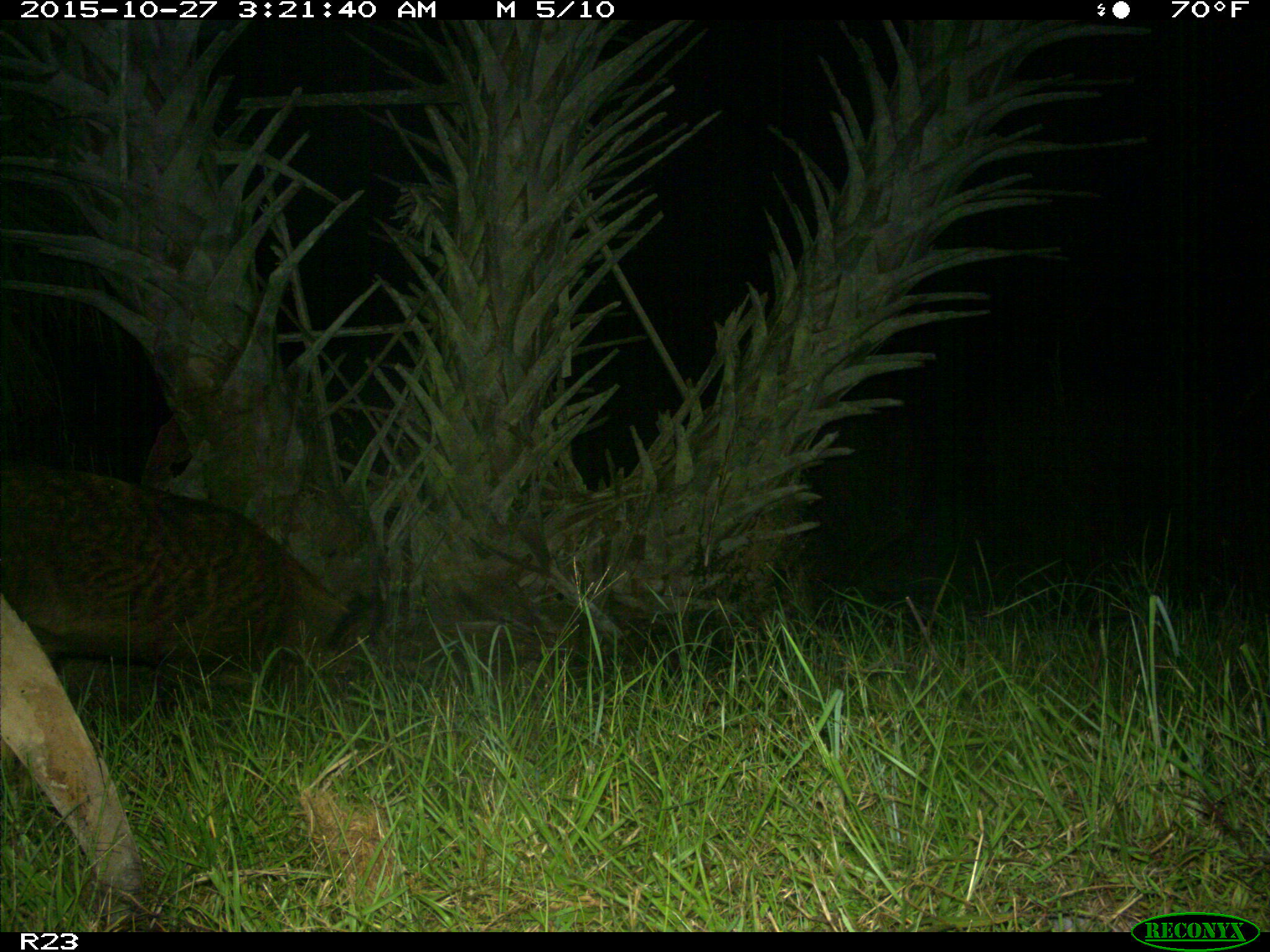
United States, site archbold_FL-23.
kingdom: Animalia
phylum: Chordata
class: Mammalia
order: Artiodactyla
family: Suidae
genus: Sus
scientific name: Sus scrofa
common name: wild boar